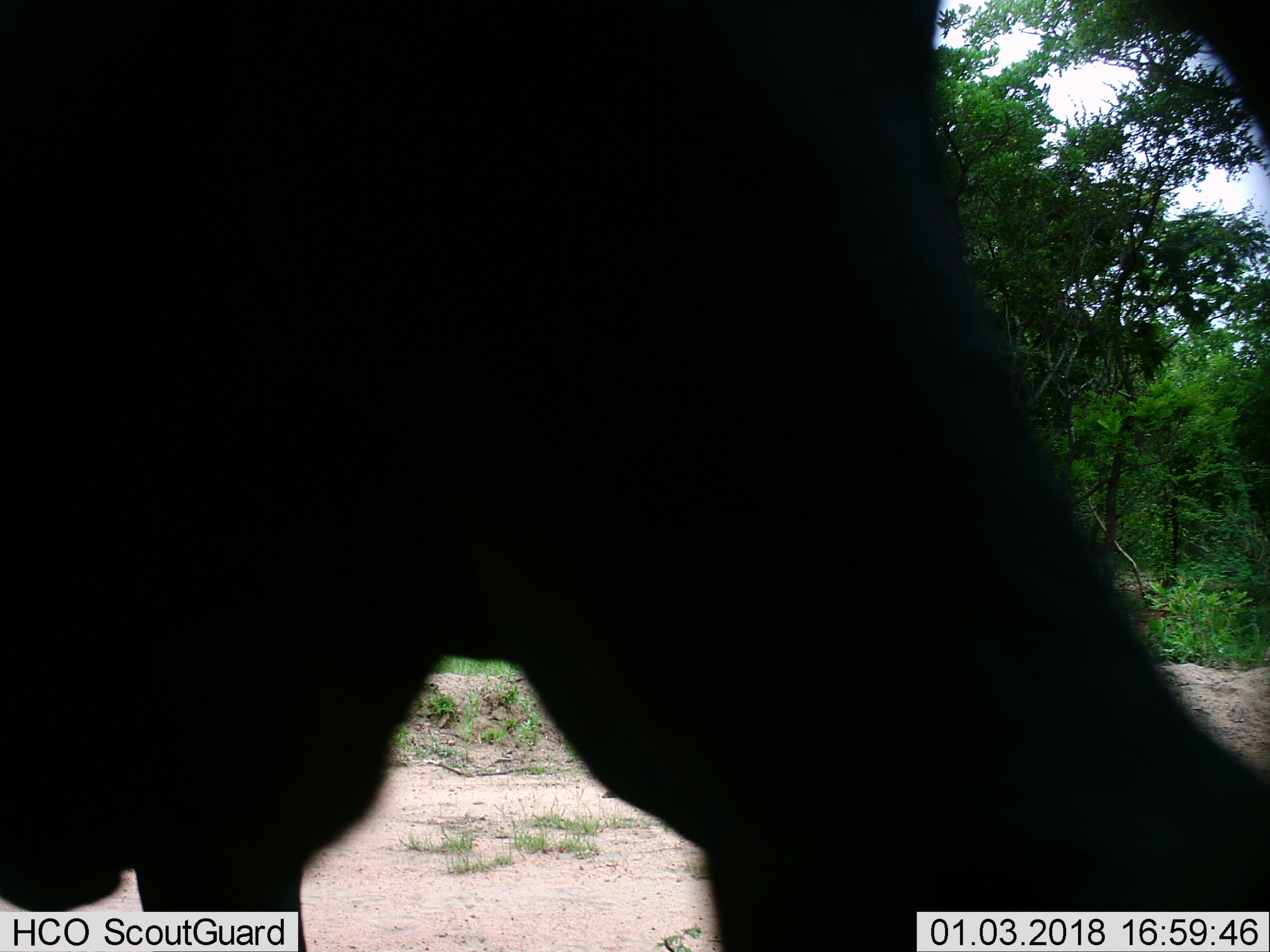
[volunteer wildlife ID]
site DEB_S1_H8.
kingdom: Animalia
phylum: Chordata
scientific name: Vertebrata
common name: domestic animal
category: domesticanimal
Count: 1.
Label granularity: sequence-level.